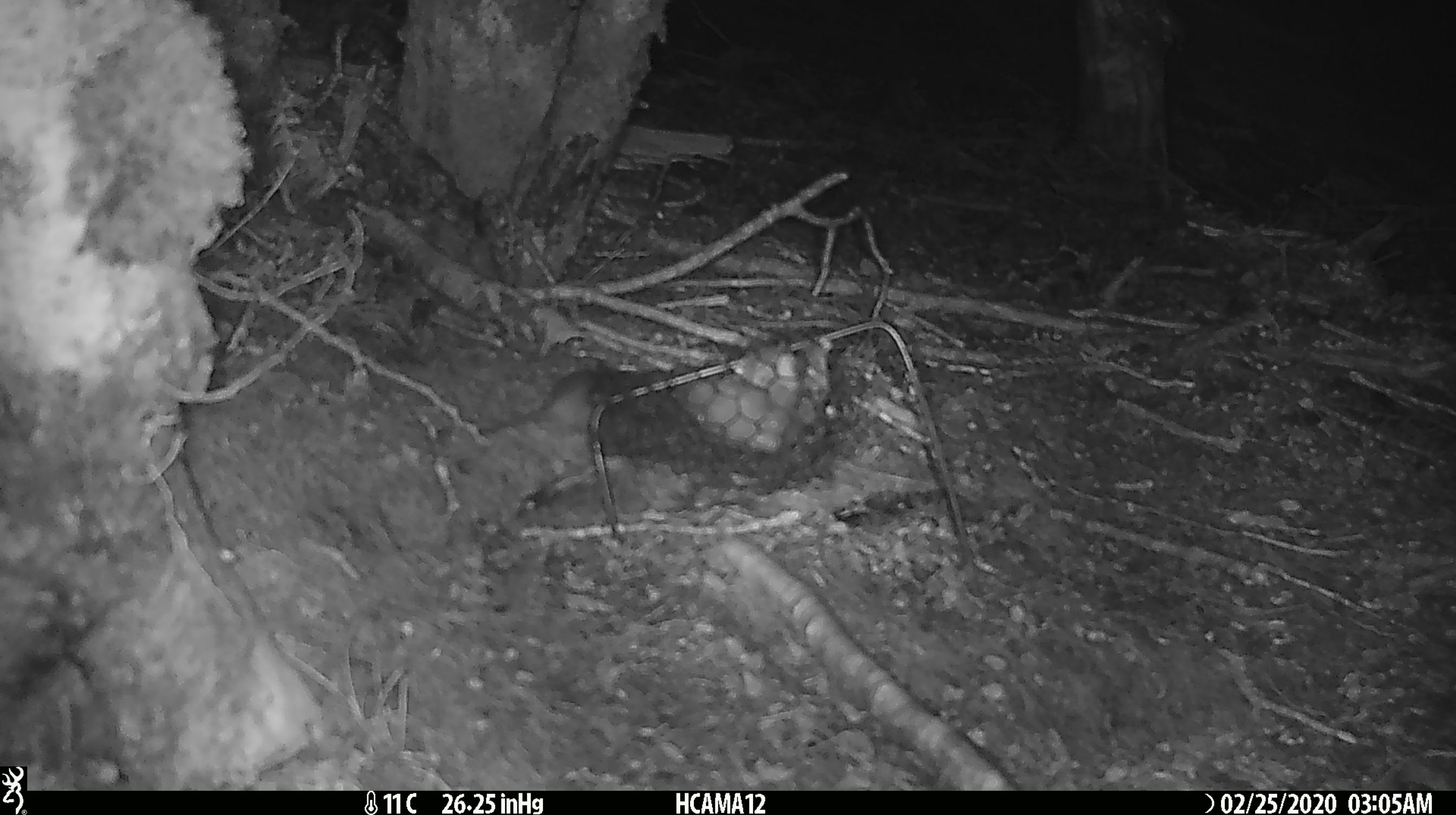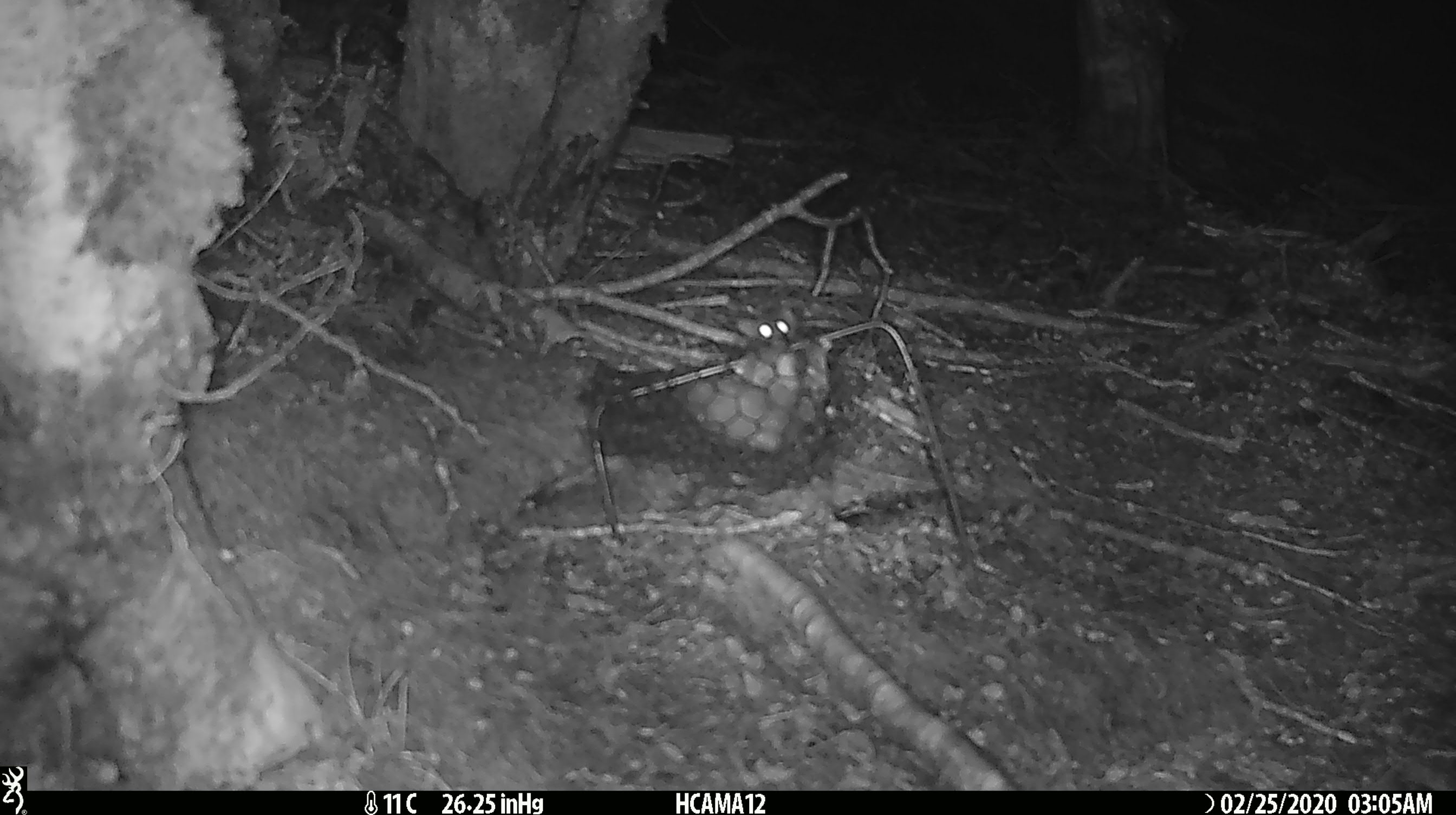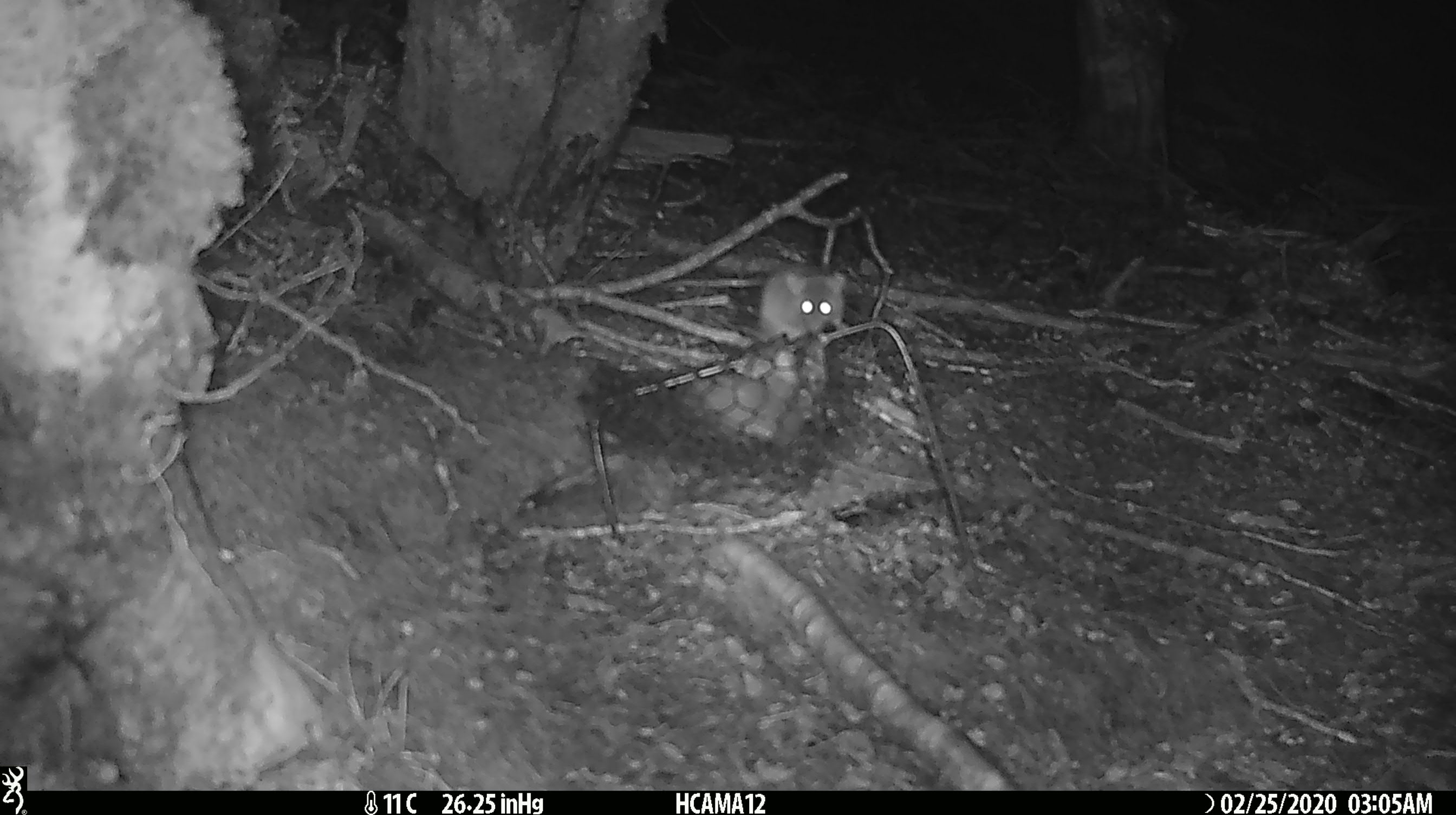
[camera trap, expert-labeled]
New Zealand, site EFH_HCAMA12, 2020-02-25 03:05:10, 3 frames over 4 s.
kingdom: Animalia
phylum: Chordata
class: Mammalia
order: Rodentia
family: Muridae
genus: Mus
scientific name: Mus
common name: mouse